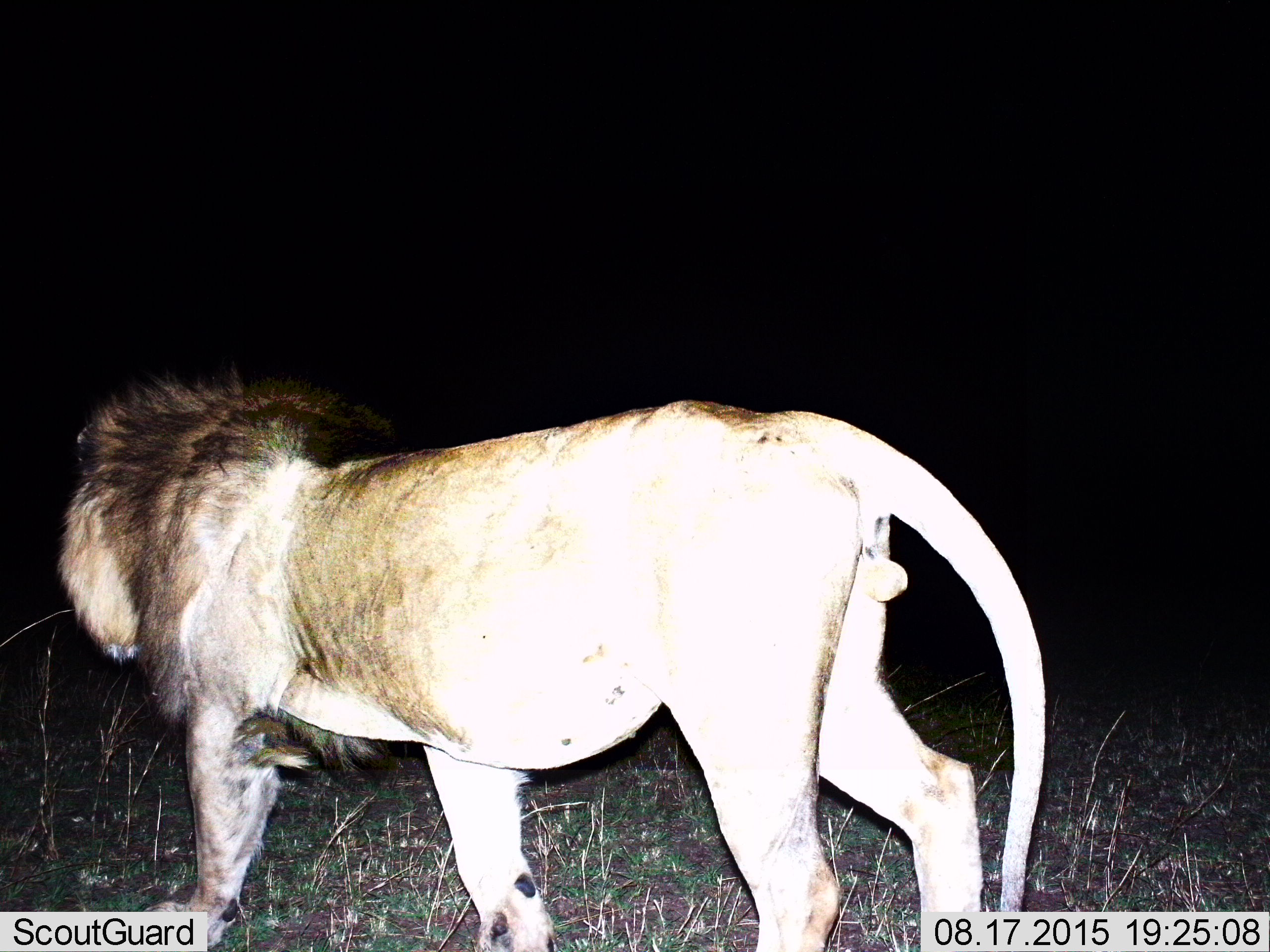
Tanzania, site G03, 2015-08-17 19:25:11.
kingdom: Animalia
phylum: Chordata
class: Mammalia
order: Carnivora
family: Felidae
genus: Panthera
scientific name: Panthera leo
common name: lion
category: lionmale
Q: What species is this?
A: Lionmale (lion) (Panthera leo).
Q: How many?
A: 1.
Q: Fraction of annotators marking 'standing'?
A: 16%.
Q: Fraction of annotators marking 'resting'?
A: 0%.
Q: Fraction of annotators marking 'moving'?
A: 100%.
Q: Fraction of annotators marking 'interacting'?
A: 0%.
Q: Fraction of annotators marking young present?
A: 0%.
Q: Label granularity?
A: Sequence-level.